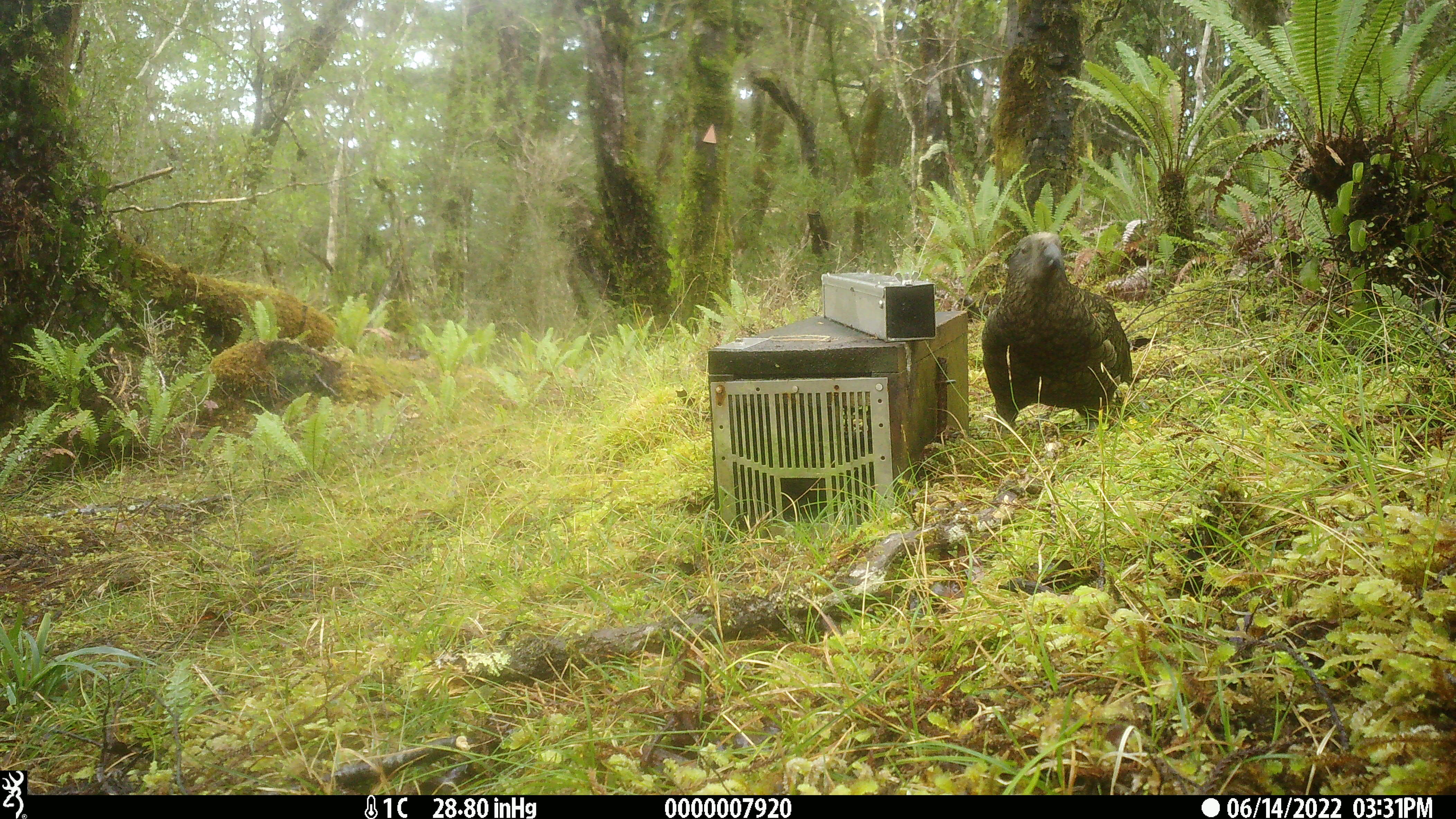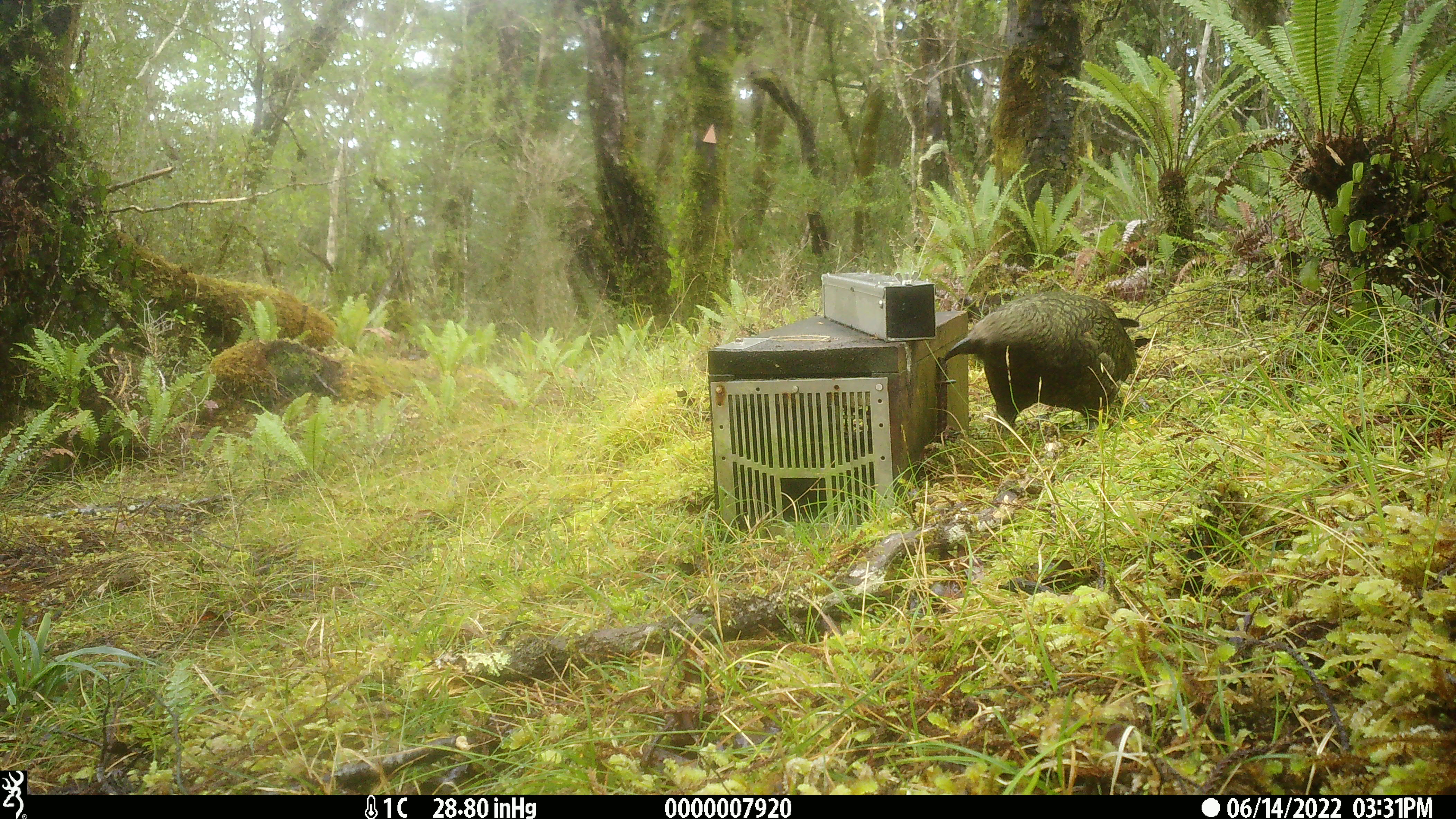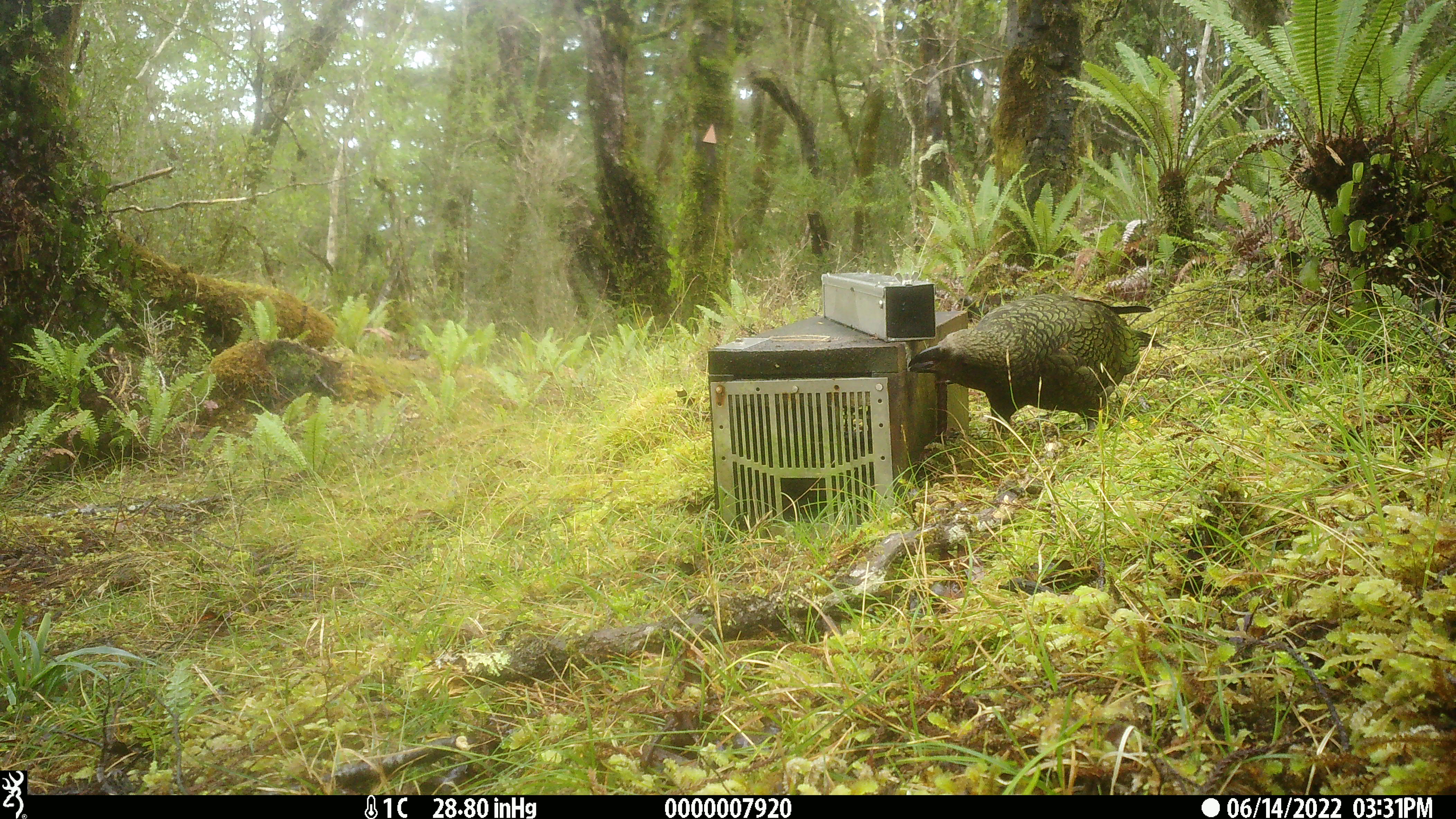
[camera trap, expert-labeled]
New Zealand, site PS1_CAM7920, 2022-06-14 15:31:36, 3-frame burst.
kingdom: Animalia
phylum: Chordata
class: Aves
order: Psittaciformes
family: Strigopidae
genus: Nestor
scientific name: Nestor notabilis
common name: kea